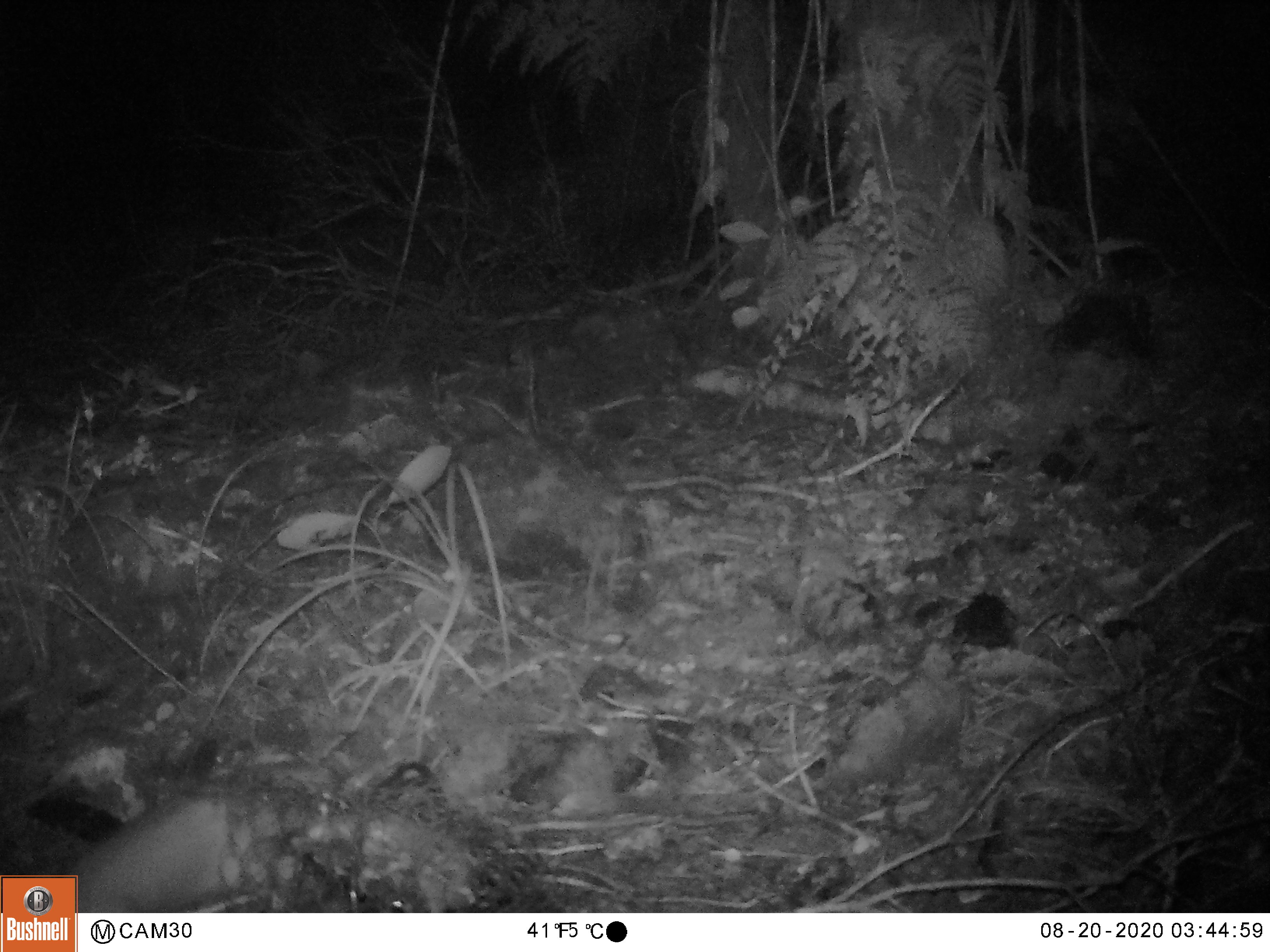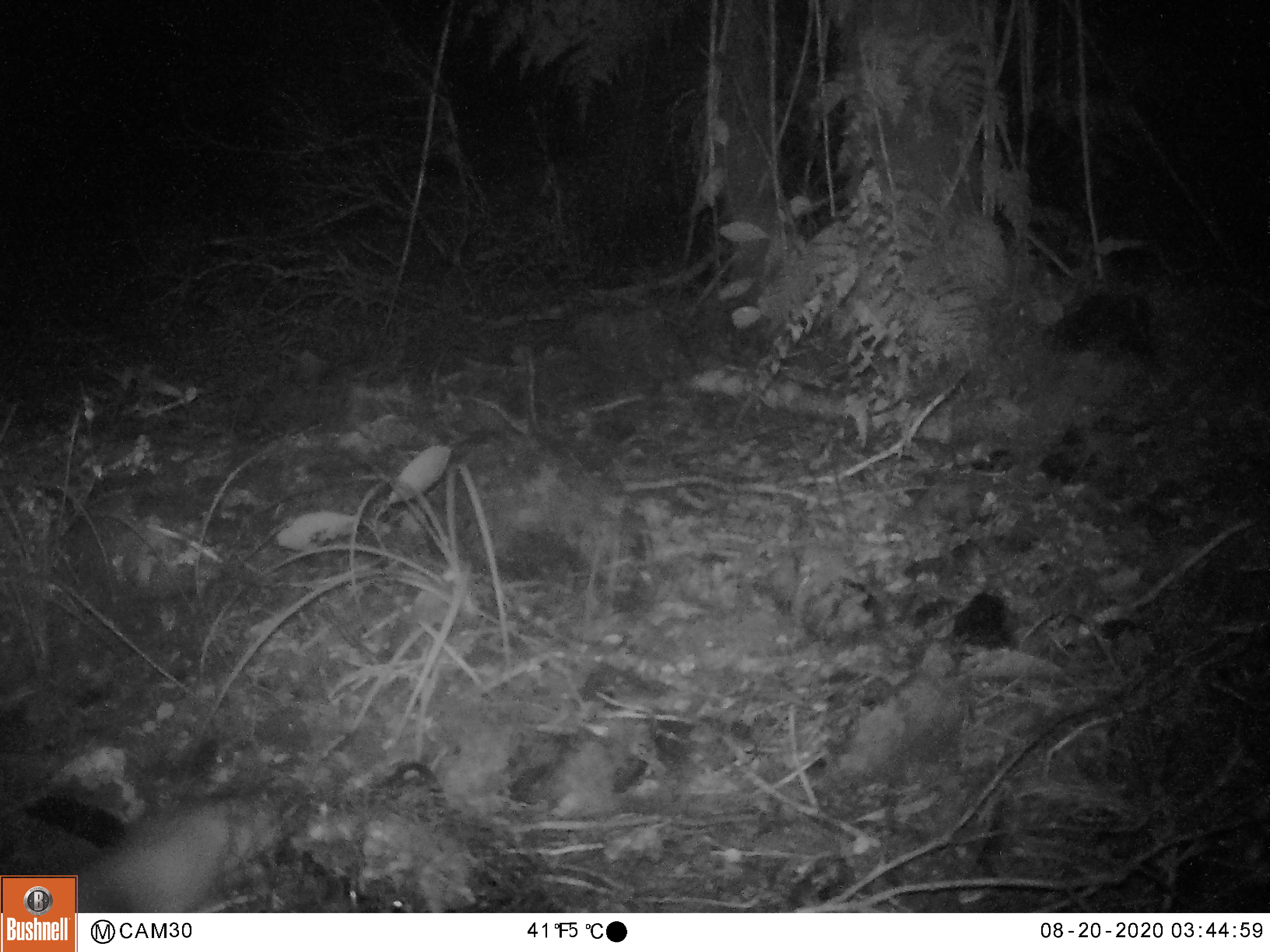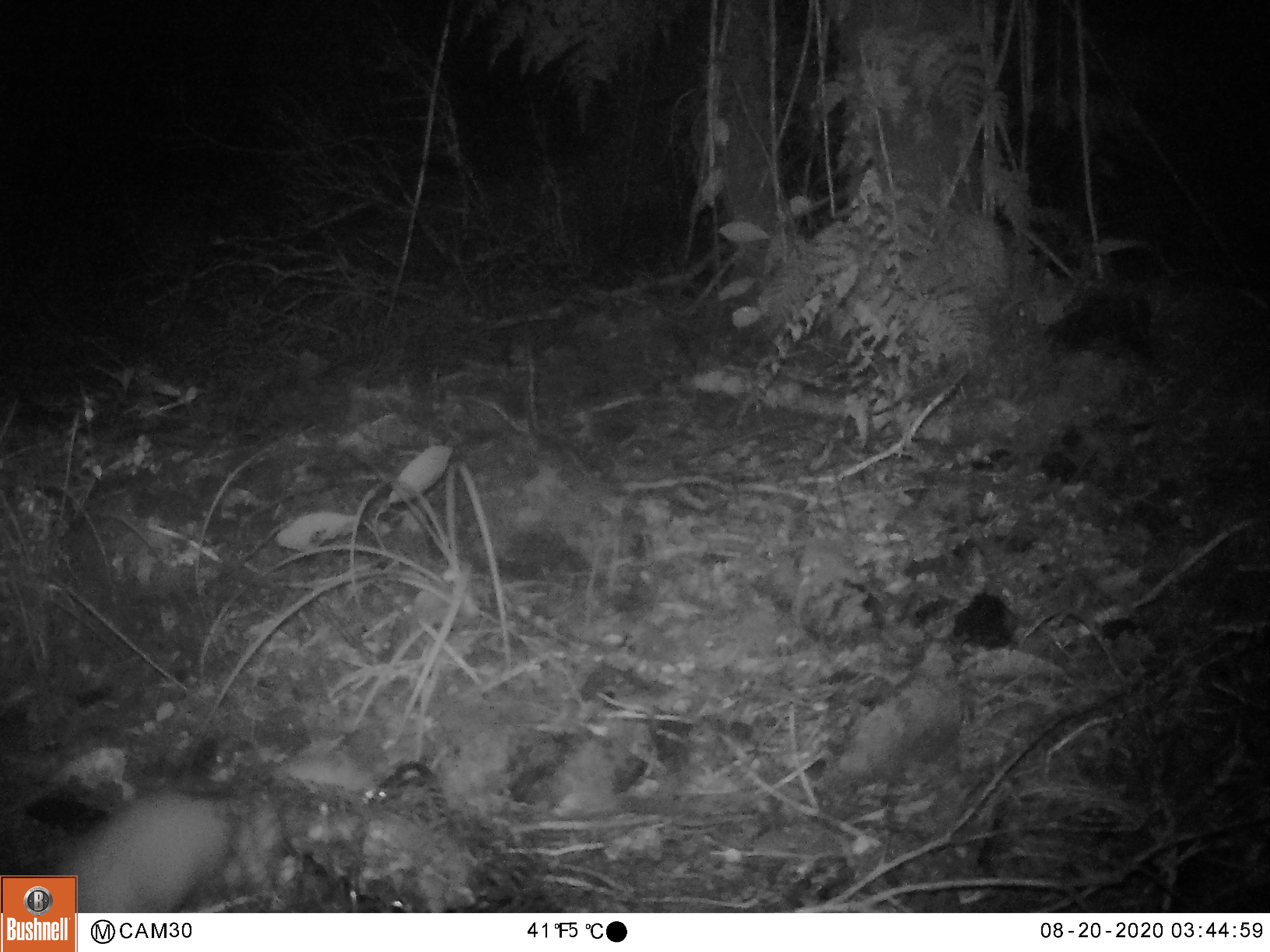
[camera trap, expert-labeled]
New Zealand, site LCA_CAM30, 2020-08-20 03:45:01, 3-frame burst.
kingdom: Animalia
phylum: Chordata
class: Mammalia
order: Carnivora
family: Mustelidae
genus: Mustela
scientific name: Mustela erminea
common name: stoat